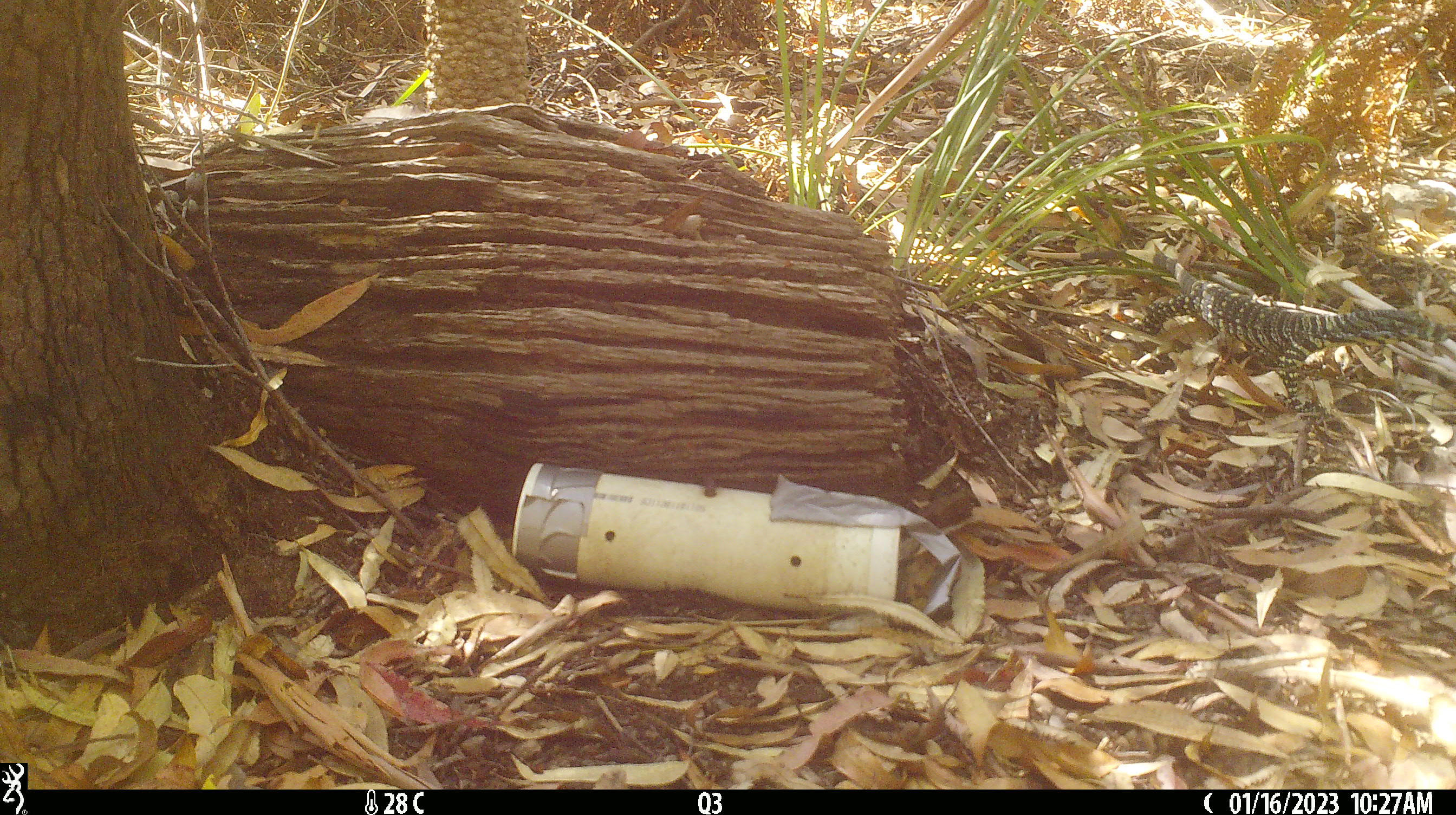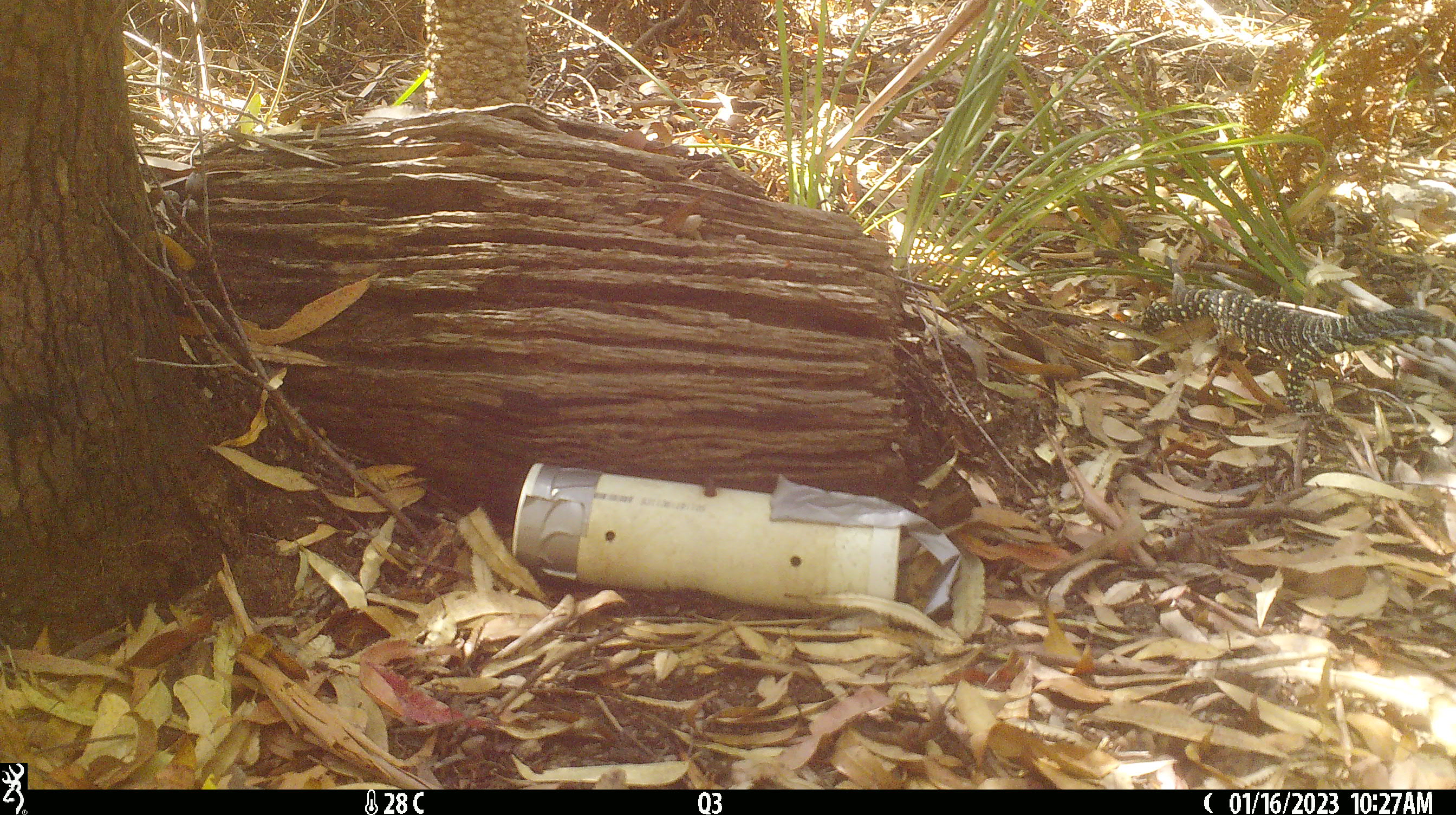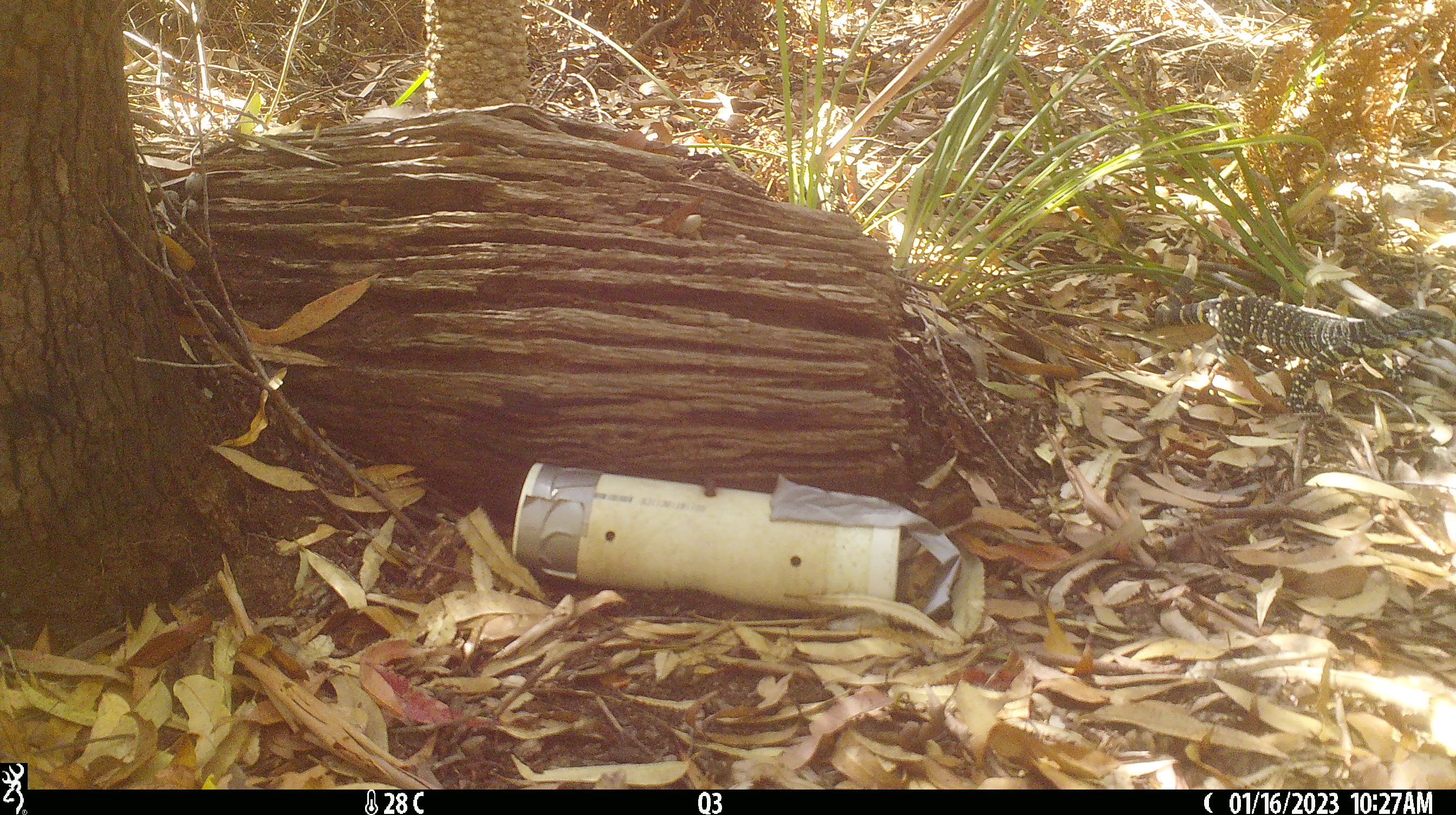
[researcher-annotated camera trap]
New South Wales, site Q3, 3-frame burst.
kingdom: Animalia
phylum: Chordata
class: Reptilia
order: Squamata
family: Varanidae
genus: Varanus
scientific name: Varanus varius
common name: lace monitor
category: goanna